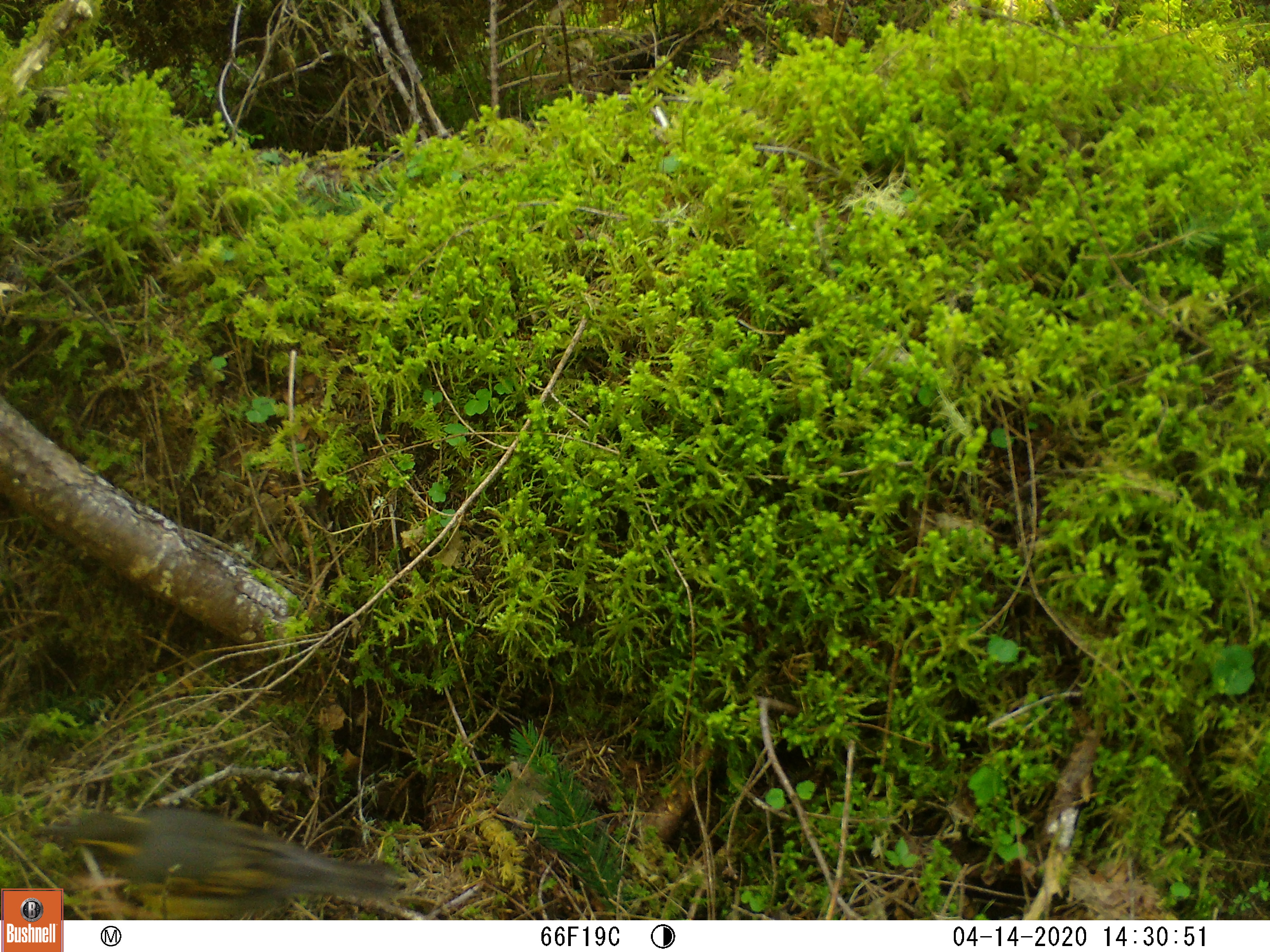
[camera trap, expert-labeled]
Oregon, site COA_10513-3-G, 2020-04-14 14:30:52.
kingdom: Animalia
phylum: Chordata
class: Aves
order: Passeriformes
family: Turdidae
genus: Ixoreus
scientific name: Ixoreus naevius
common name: varied thrush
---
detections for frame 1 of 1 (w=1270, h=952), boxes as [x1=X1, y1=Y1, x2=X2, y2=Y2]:
varied thrush: [x1=66, y1=804, x2=396, y2=915]